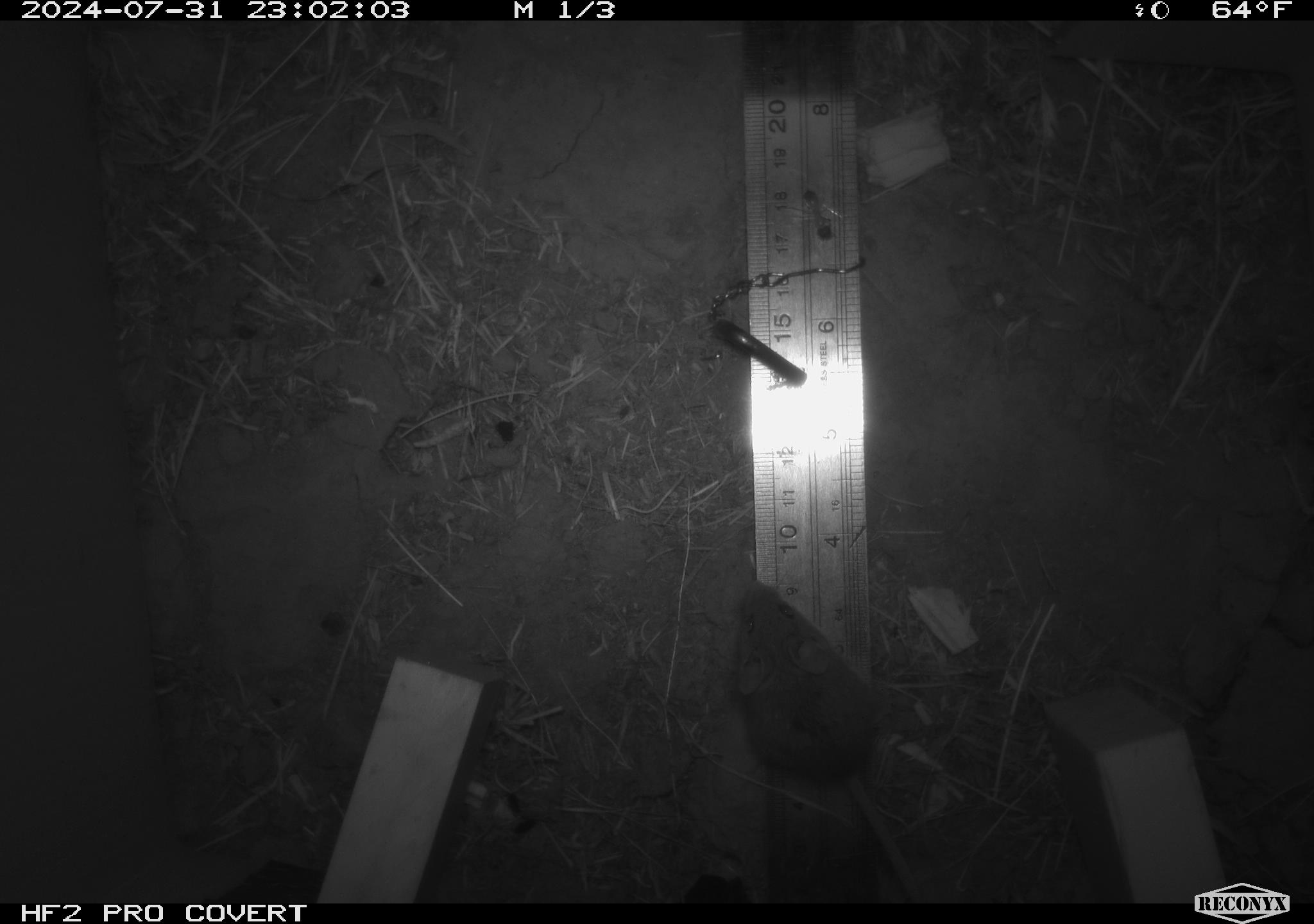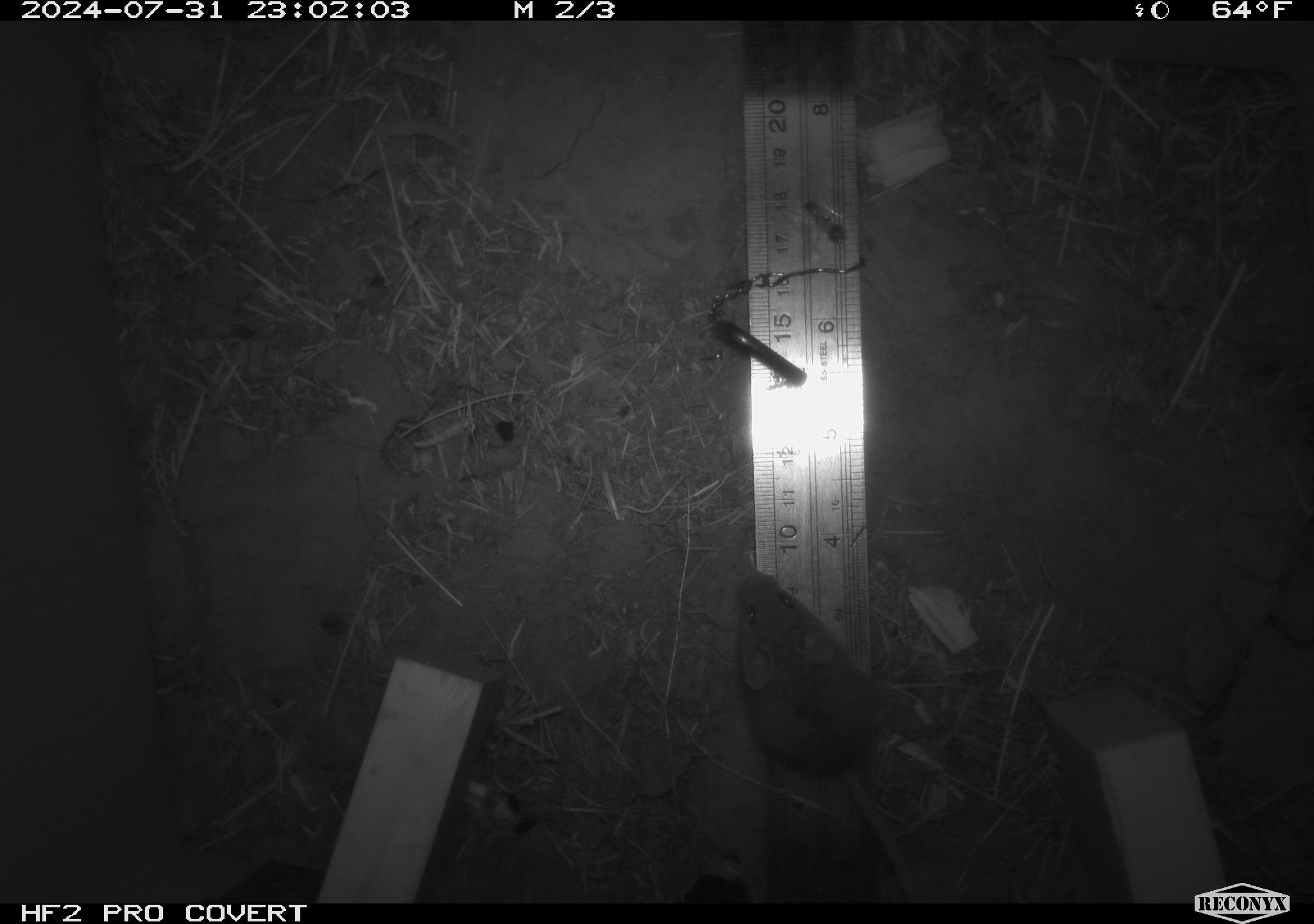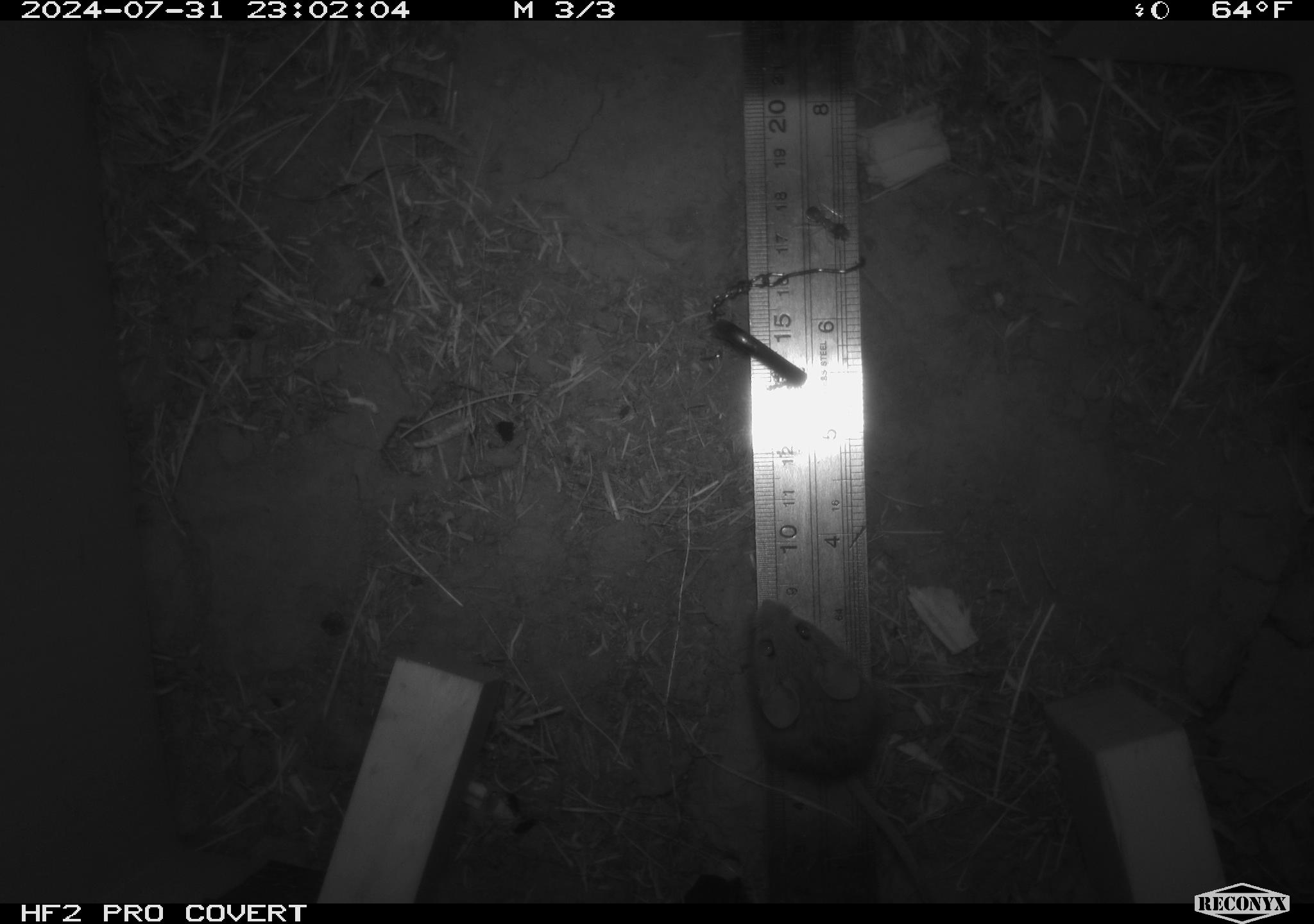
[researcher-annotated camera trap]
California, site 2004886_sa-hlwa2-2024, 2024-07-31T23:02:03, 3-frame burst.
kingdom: Animalia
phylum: Chordata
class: Mammalia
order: Rodentia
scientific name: Rodentia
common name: mouse species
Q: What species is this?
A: Mouse species (Rodentia).